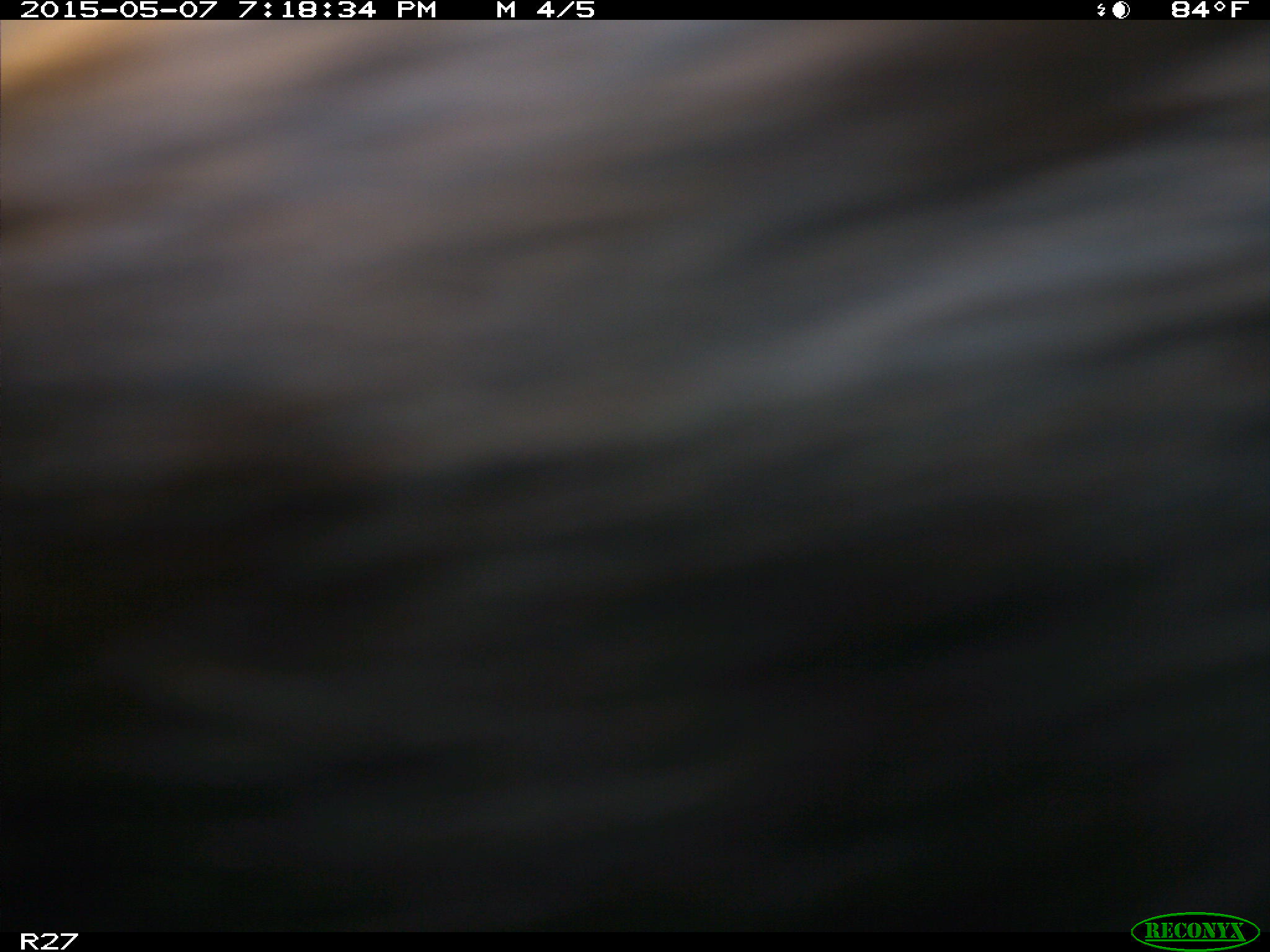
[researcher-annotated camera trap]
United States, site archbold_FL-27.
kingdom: Animalia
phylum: Chordata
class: Mammalia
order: Artiodactyla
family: Bovidae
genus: Bos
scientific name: Bos taurus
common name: domestic cow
Bos taurus (domestic cow).